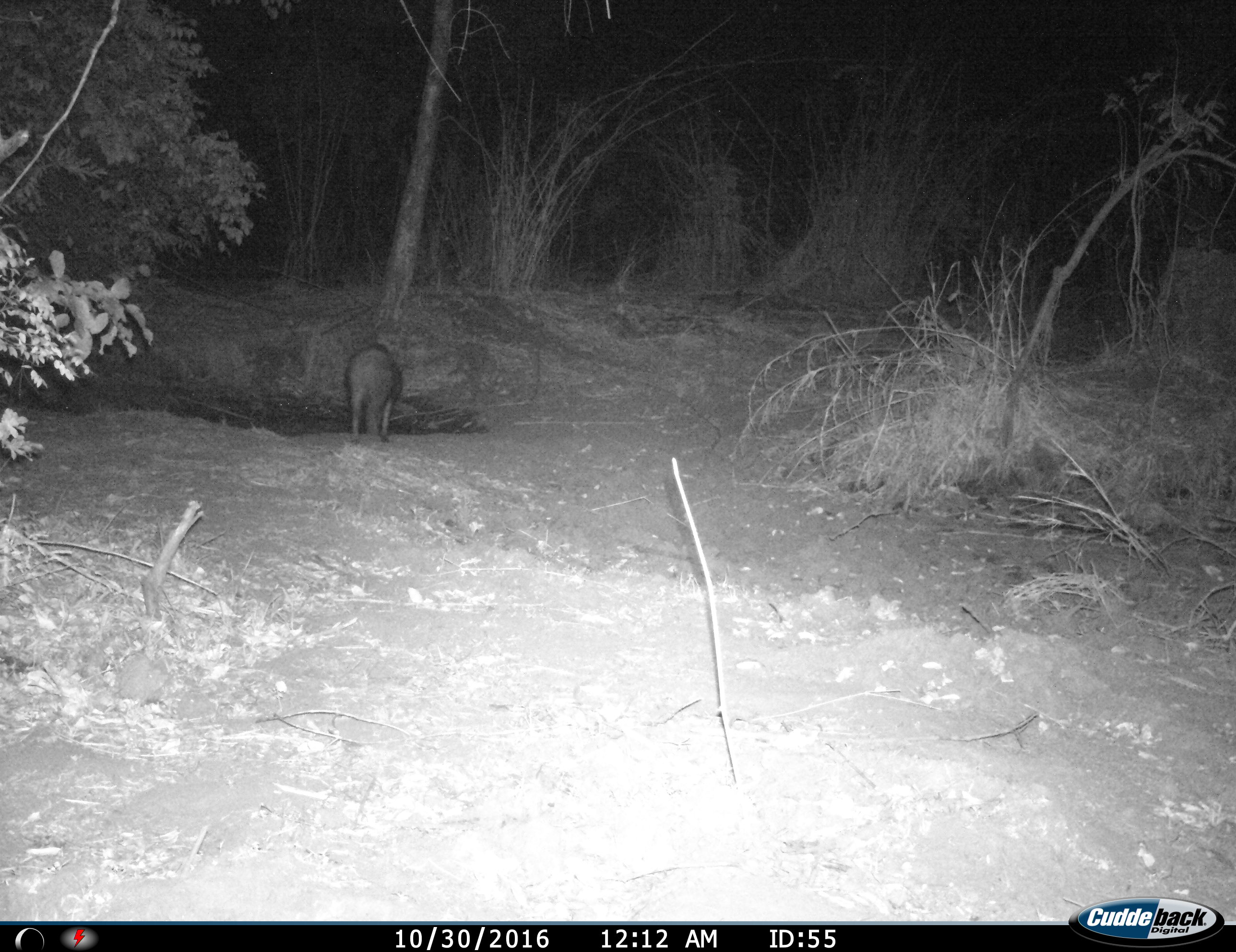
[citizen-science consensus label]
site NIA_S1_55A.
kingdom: Animalia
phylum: Chordata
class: Mammalia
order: Artiodactyla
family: Suidae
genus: Phacochoerus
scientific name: Phacochoerus africanus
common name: warthog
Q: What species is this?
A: Warthog (Phacochoerus africanus).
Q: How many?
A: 1.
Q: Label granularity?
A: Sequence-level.